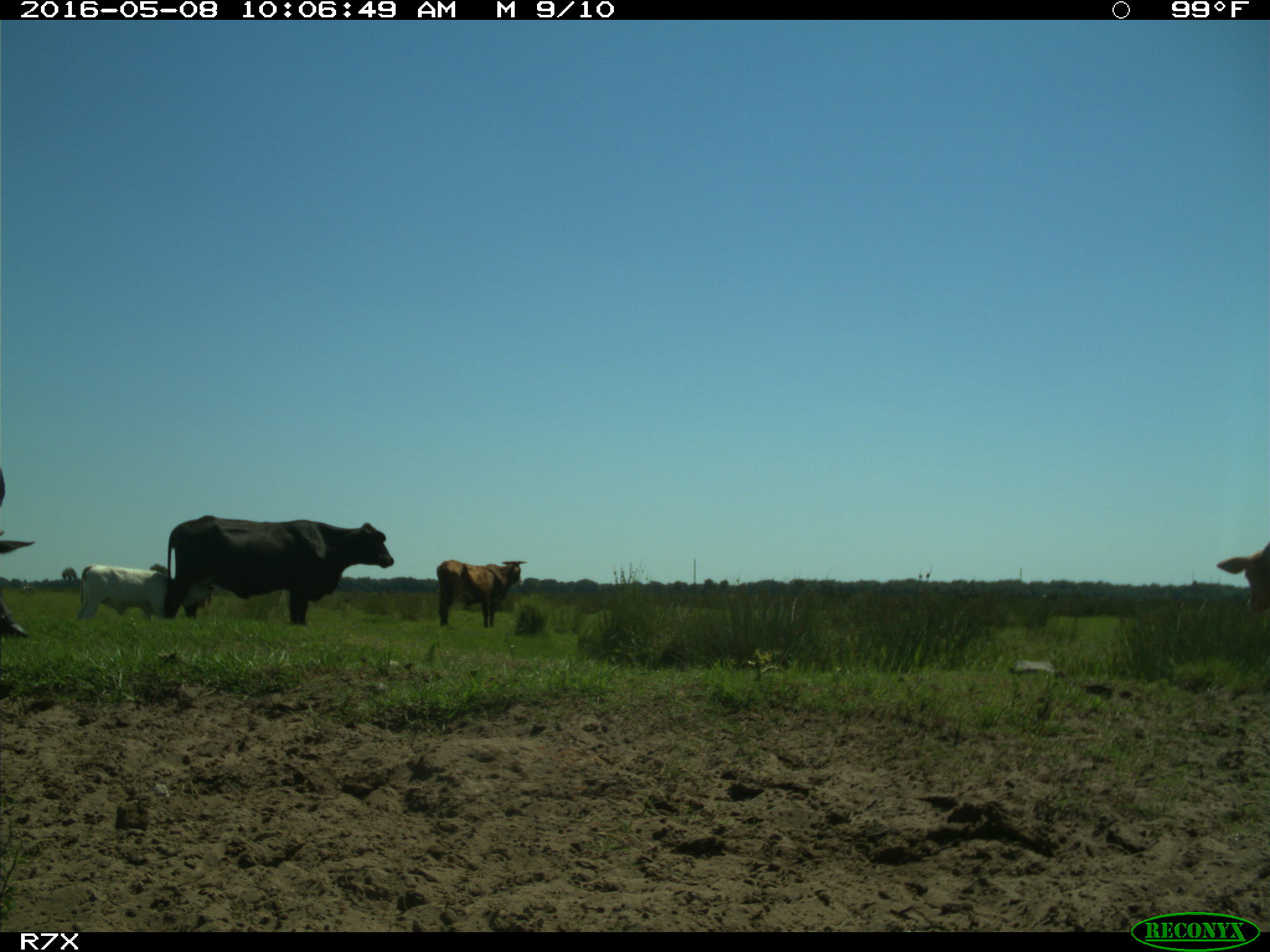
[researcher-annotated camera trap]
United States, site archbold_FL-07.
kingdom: Animalia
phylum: Chordata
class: Mammalia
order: Artiodactyla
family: Bovidae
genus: Bos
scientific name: Bos taurus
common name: domestic cow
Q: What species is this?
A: Bos taurus (domestic cow).